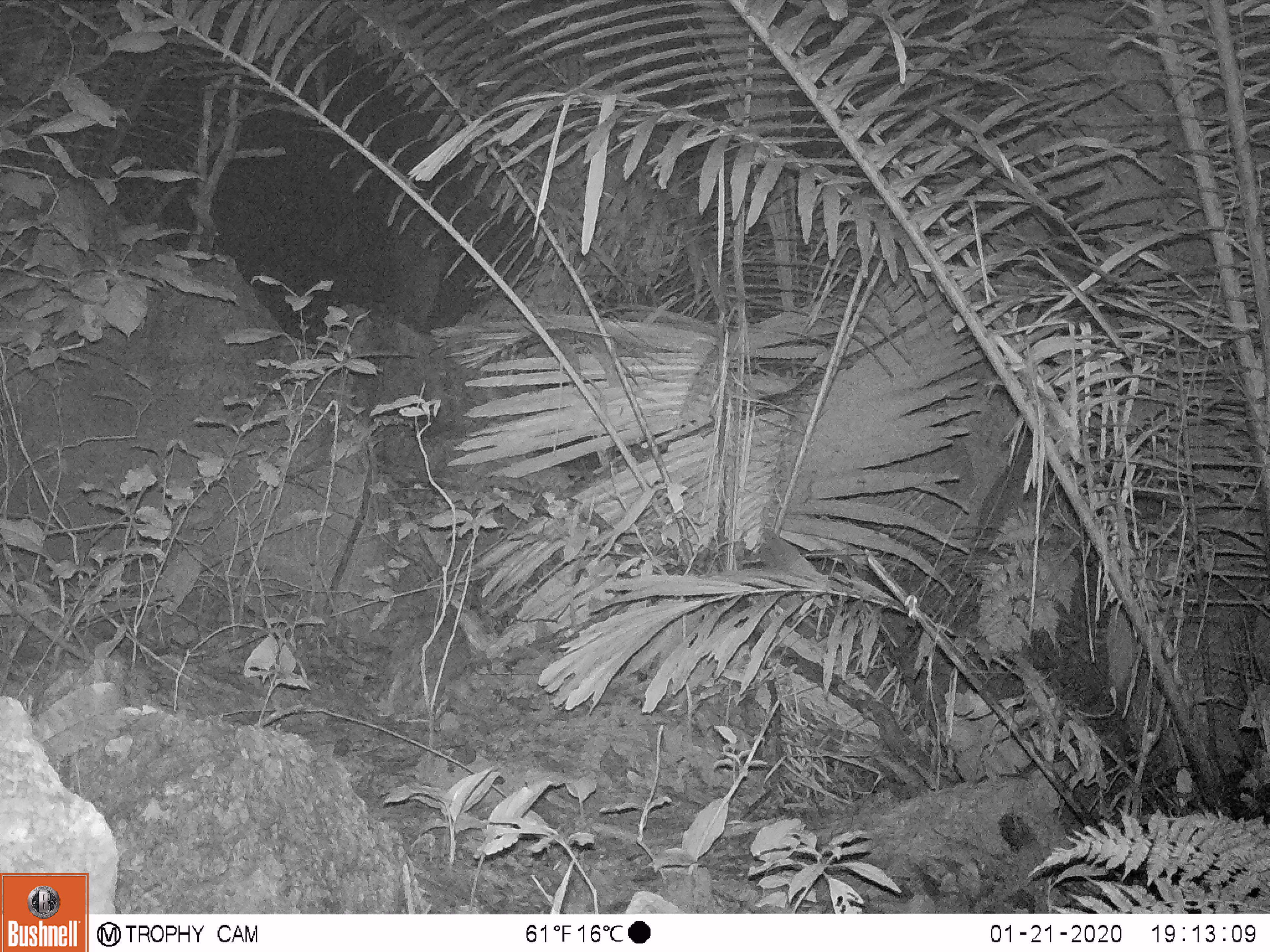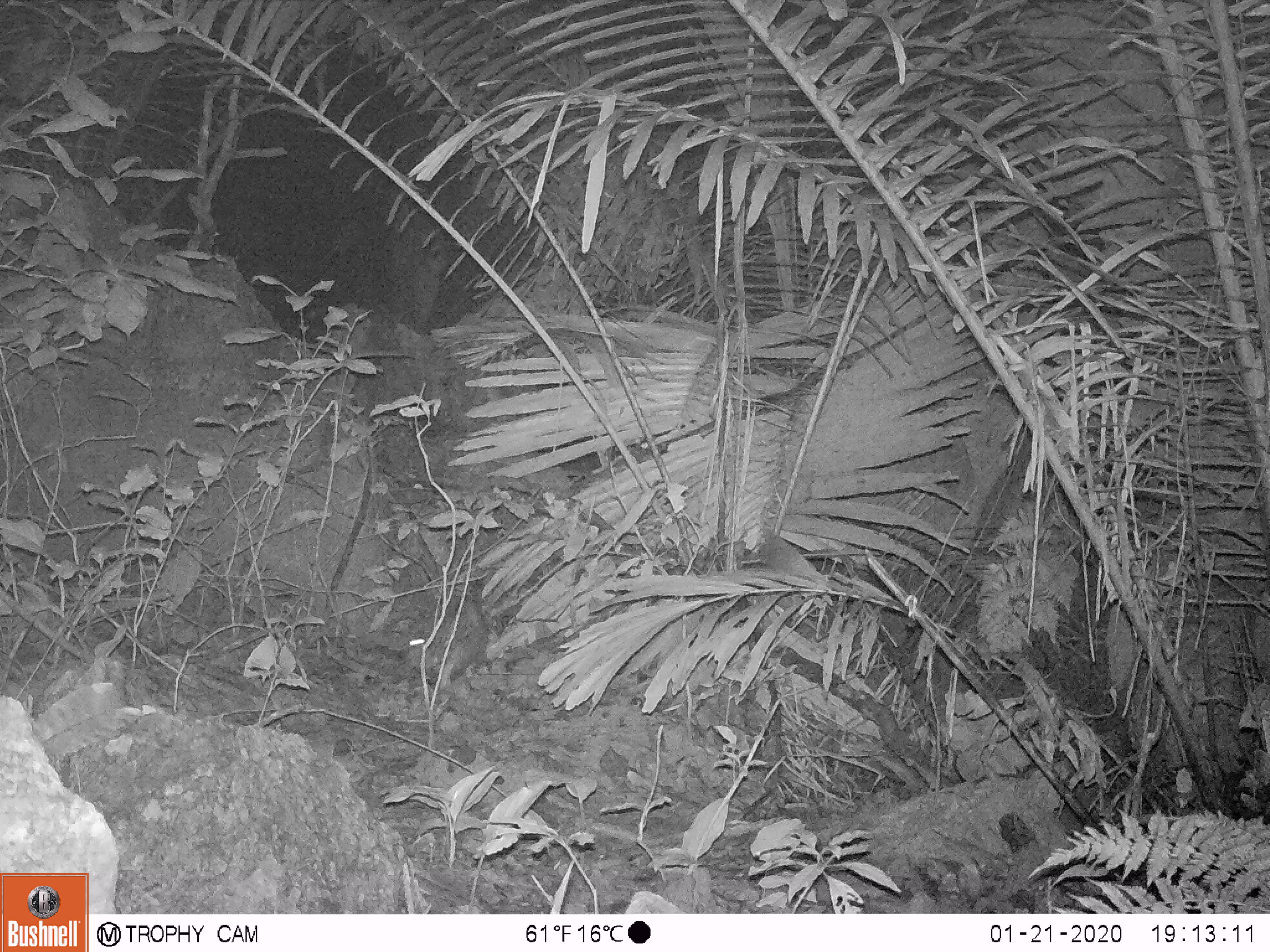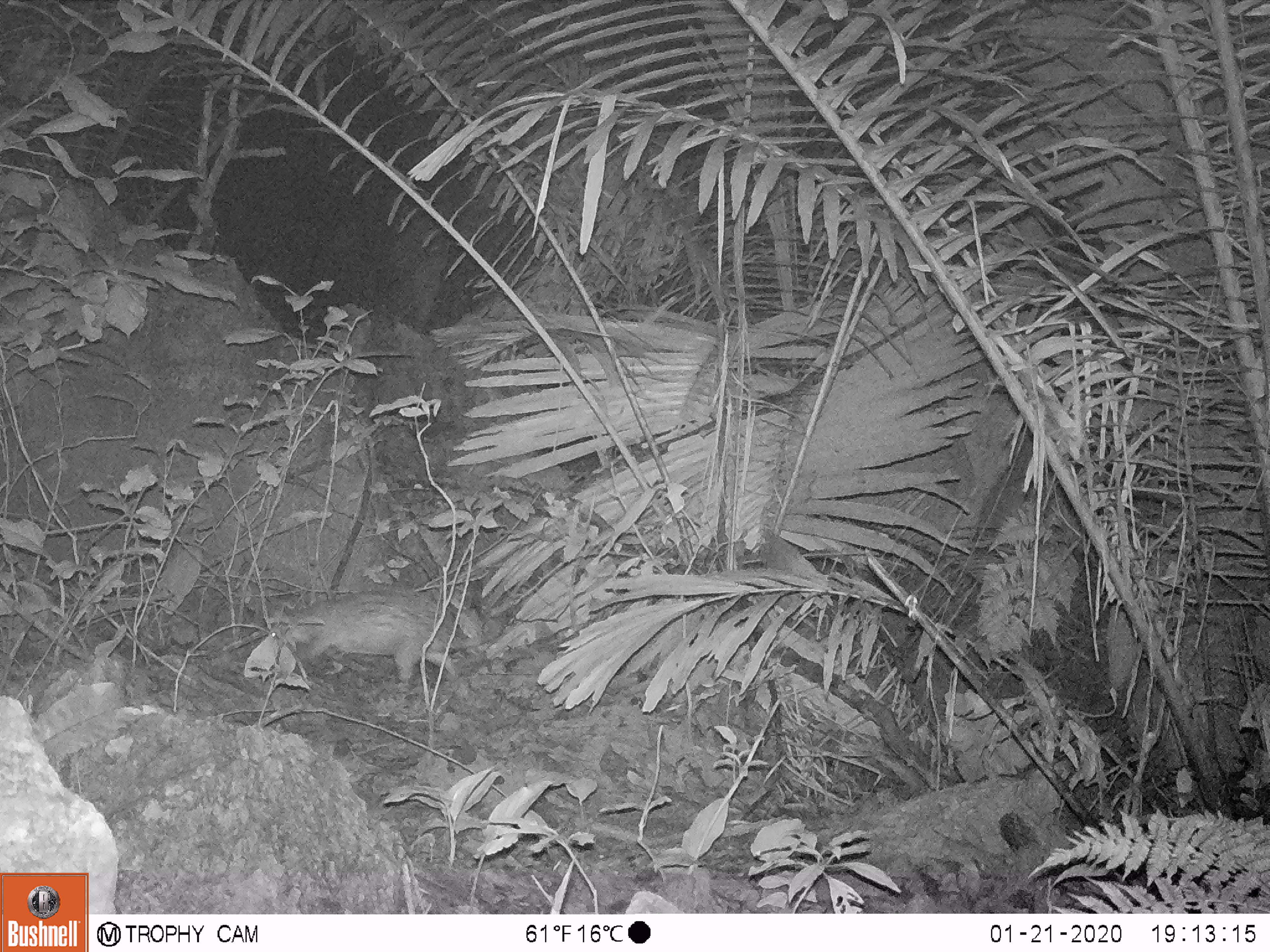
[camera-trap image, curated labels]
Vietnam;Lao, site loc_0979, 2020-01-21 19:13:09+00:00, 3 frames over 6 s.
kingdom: Animalia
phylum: Chordata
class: Mammalia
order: Rodentia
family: Hystricidae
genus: Atherurus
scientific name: Atherurus macrourus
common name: asiatic brush-tailed porcupine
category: asiatic brush tailed porcupine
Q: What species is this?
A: Asiatic brush tailed porcupine (asiatic brush-tailed porcupine) (Atherurus macrourus).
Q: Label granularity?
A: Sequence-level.